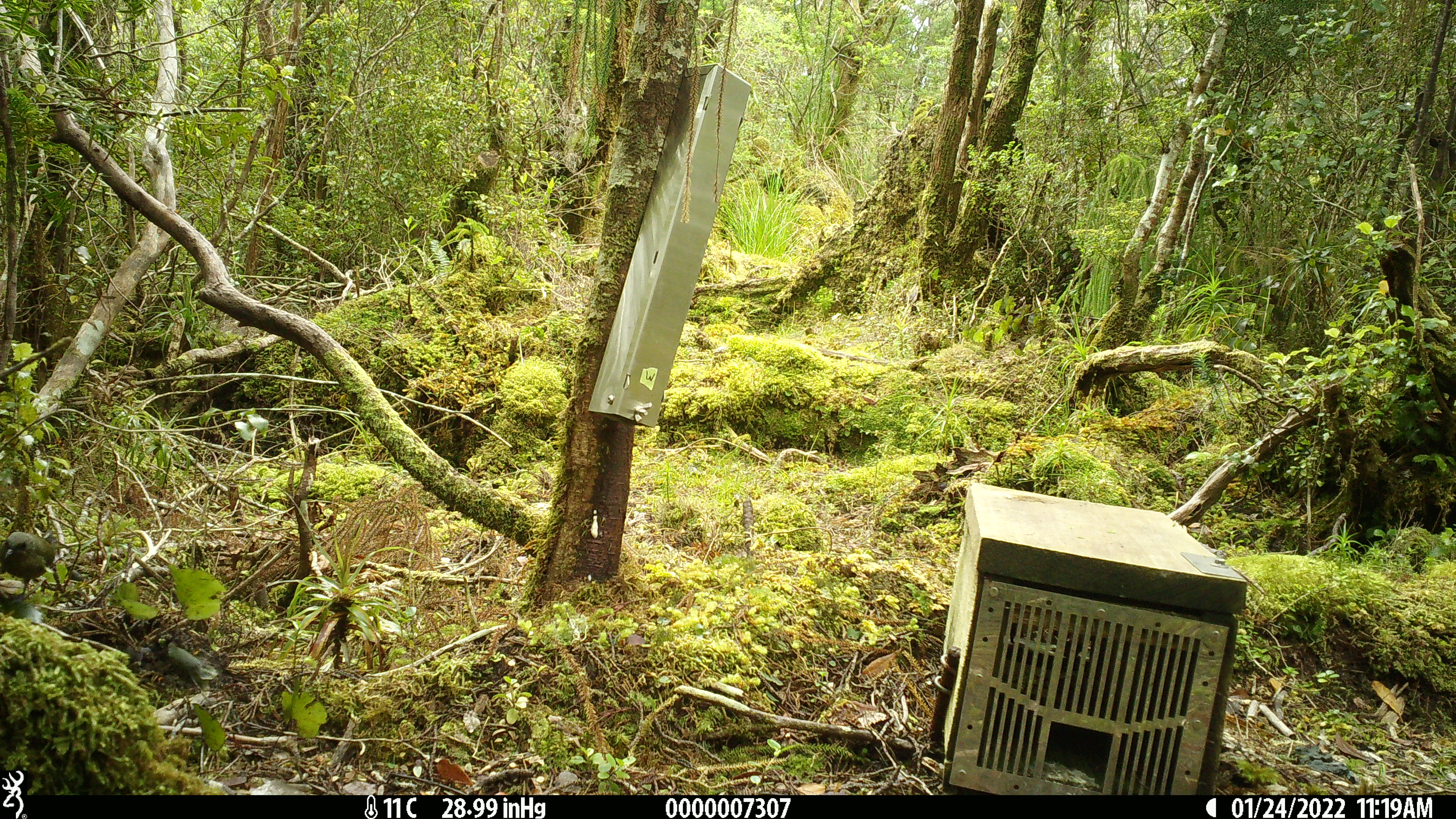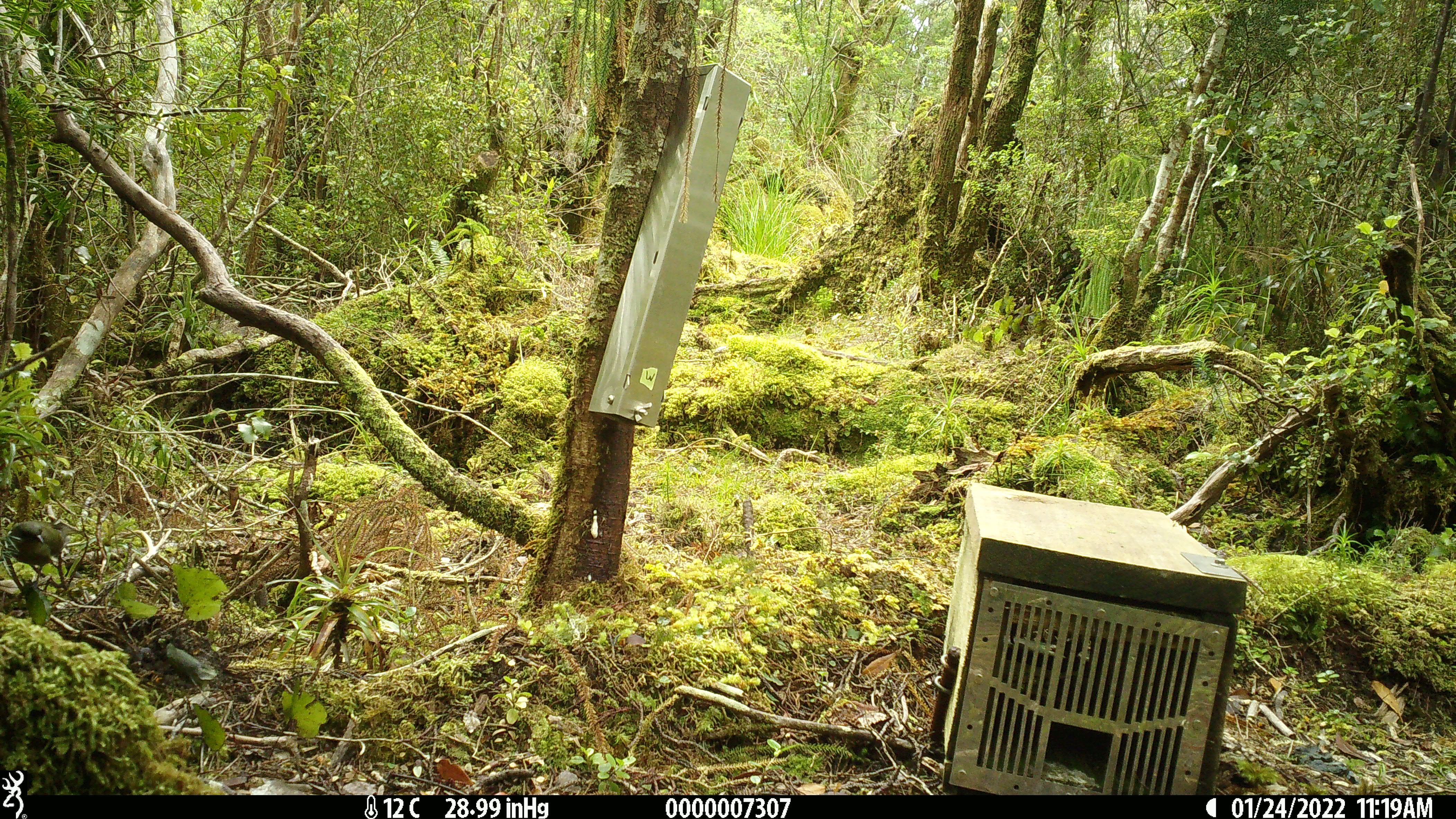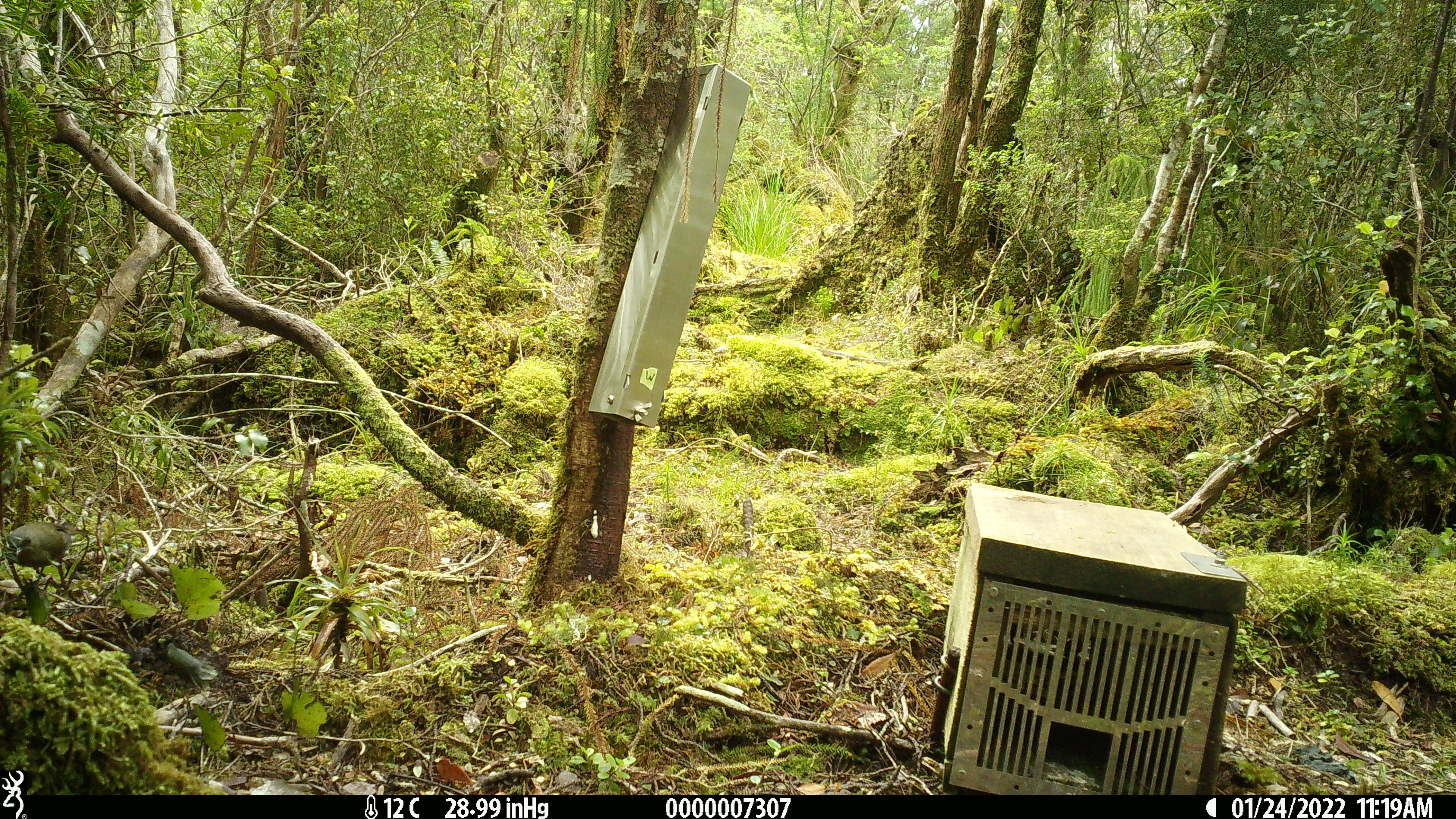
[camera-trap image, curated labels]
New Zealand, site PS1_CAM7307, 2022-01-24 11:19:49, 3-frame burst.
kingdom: Animalia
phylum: Chordata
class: Aves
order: Passeriformes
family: Meliphagidae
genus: Anthornis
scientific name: Anthornis melanura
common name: new zealand bellbird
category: bellbird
Bellbird (new zealand bellbird) (Anthornis melanura).